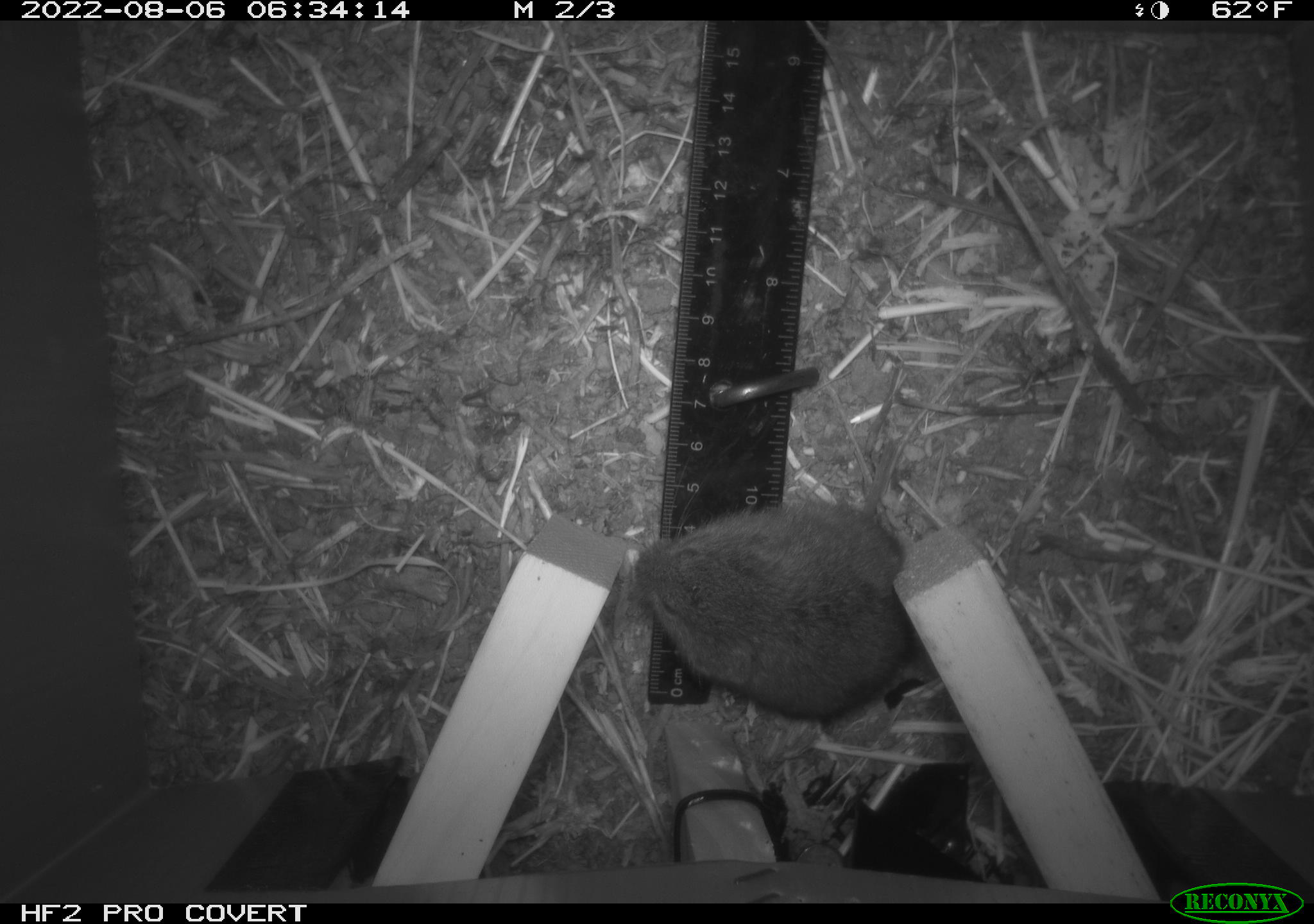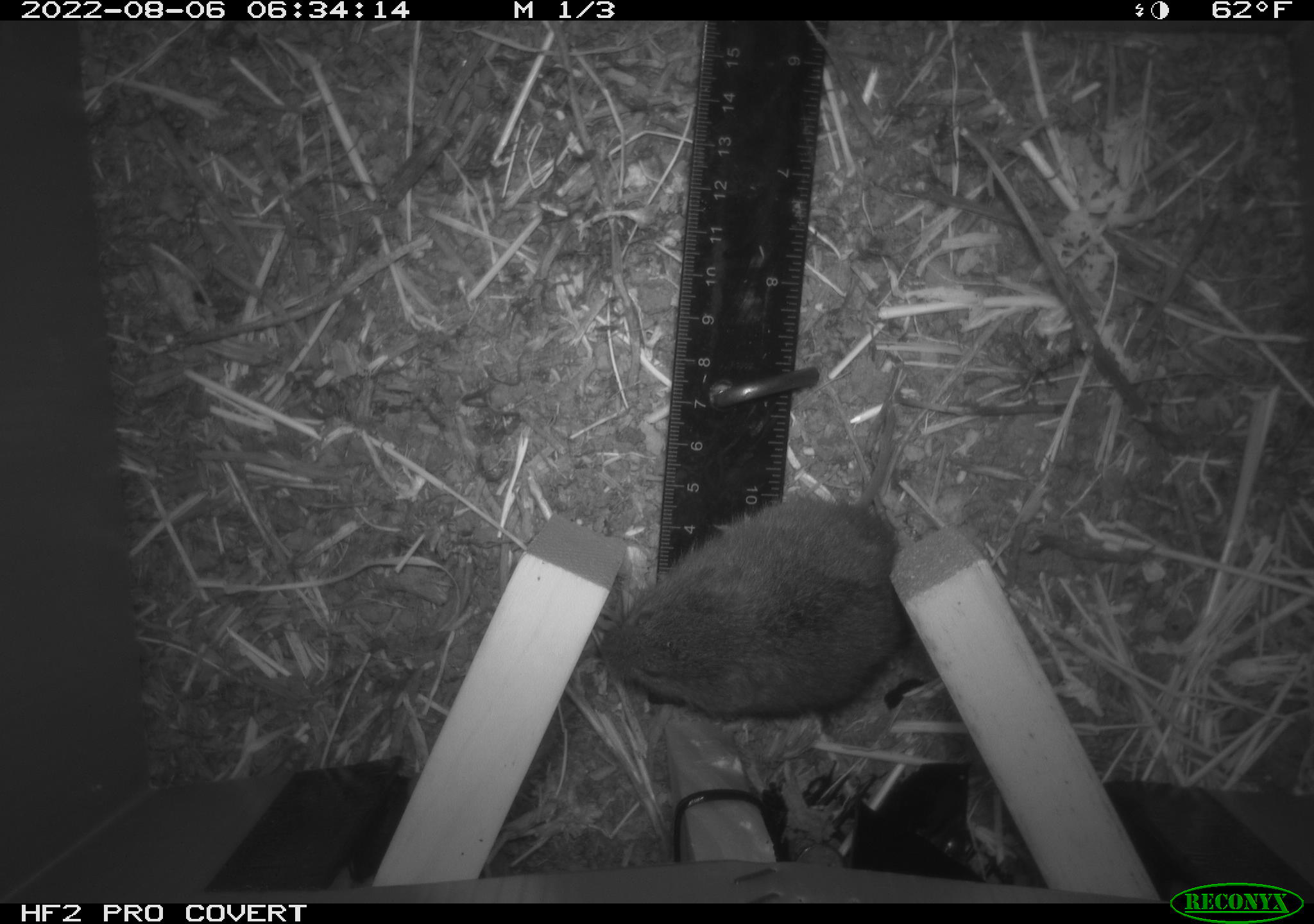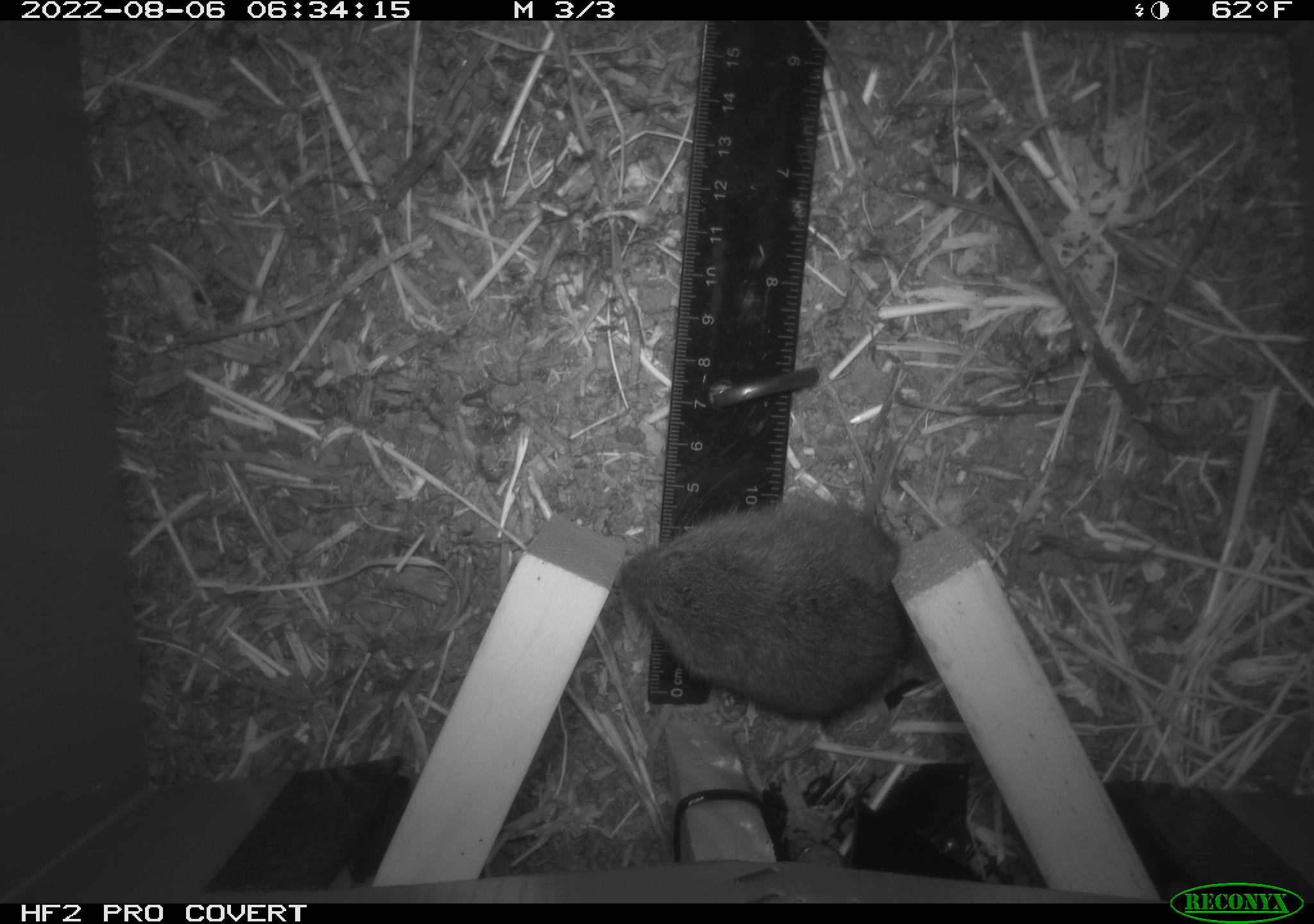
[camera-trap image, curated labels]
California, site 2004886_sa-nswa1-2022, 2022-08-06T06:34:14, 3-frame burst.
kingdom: Animalia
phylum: Chordata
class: Mammalia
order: Rodentia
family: Cricetidae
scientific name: Cricetidae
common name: hamsters, voles, lemmings, and allies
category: cricetidae family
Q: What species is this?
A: Cricetidae family (hamsters, voles, lemmings, and allies) (Cricetidae).